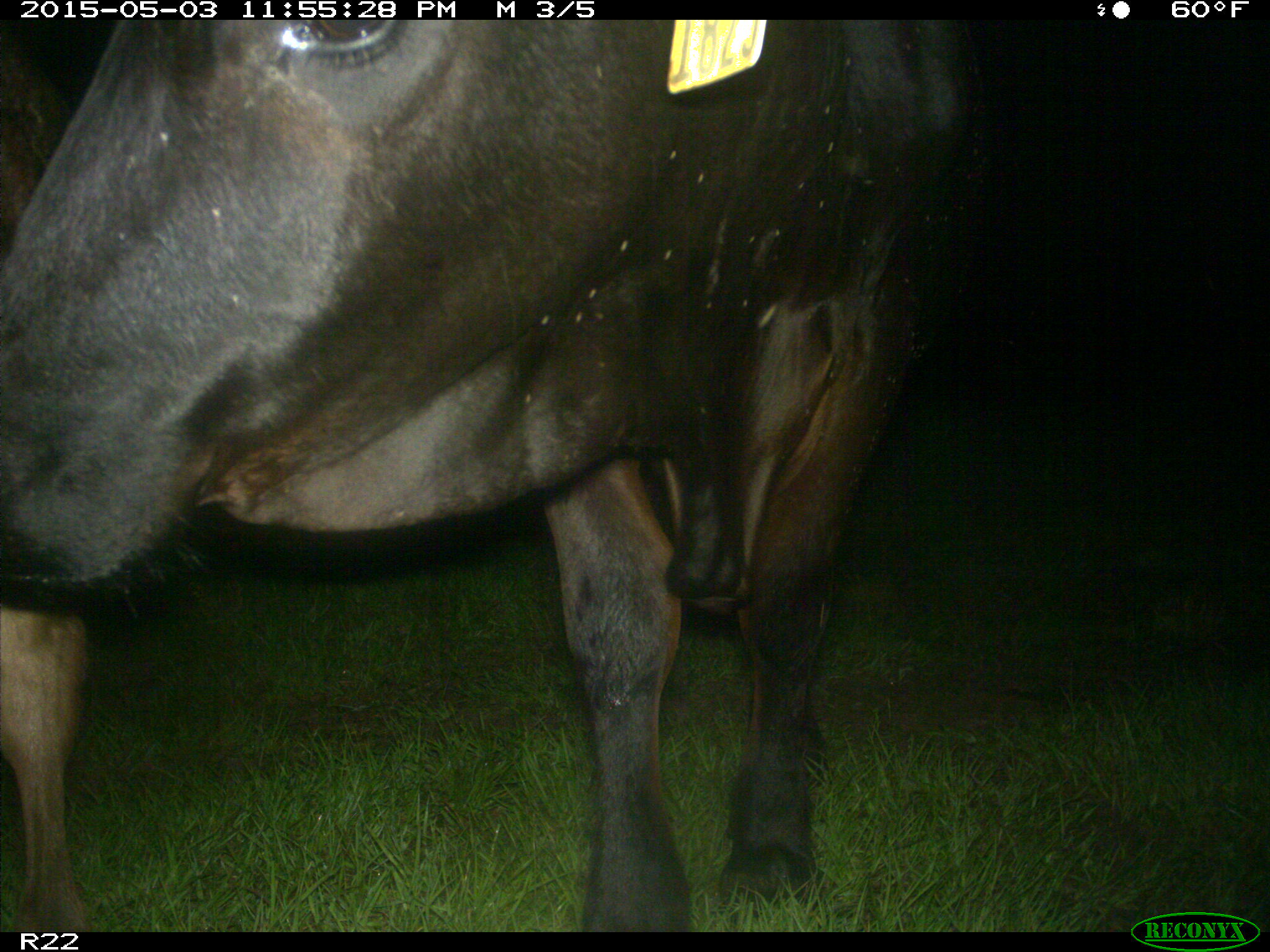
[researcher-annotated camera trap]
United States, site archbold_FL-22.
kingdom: Animalia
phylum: Chordata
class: Mammalia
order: Artiodactyla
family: Bovidae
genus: Bos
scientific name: Bos taurus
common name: domestic cow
Bos taurus (domestic cow).